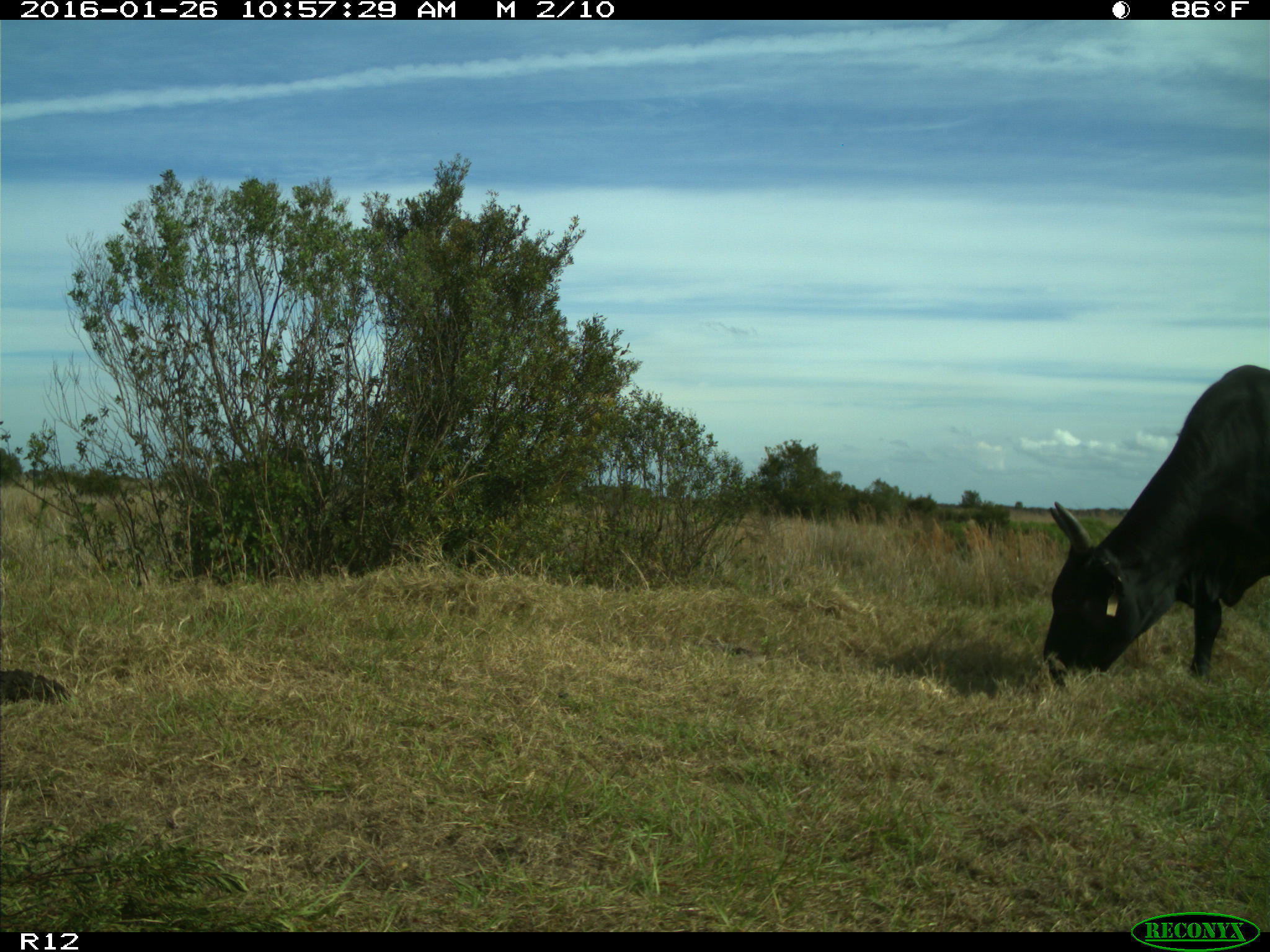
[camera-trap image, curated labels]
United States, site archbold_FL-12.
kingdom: Animalia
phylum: Chordata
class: Mammalia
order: Artiodactyla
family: Bovidae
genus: Bos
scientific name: Bos taurus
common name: domestic cow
Bos taurus (domestic cow).